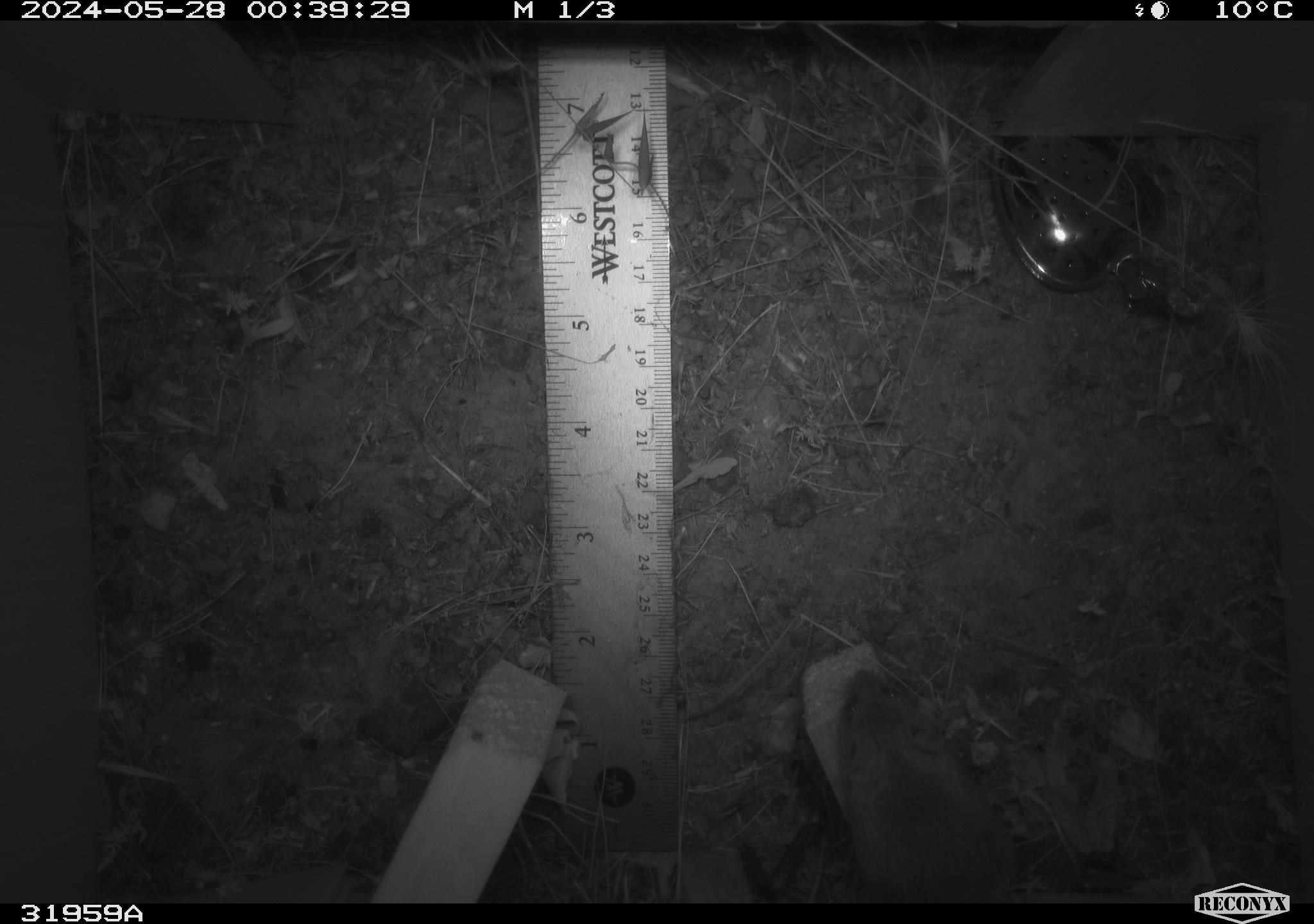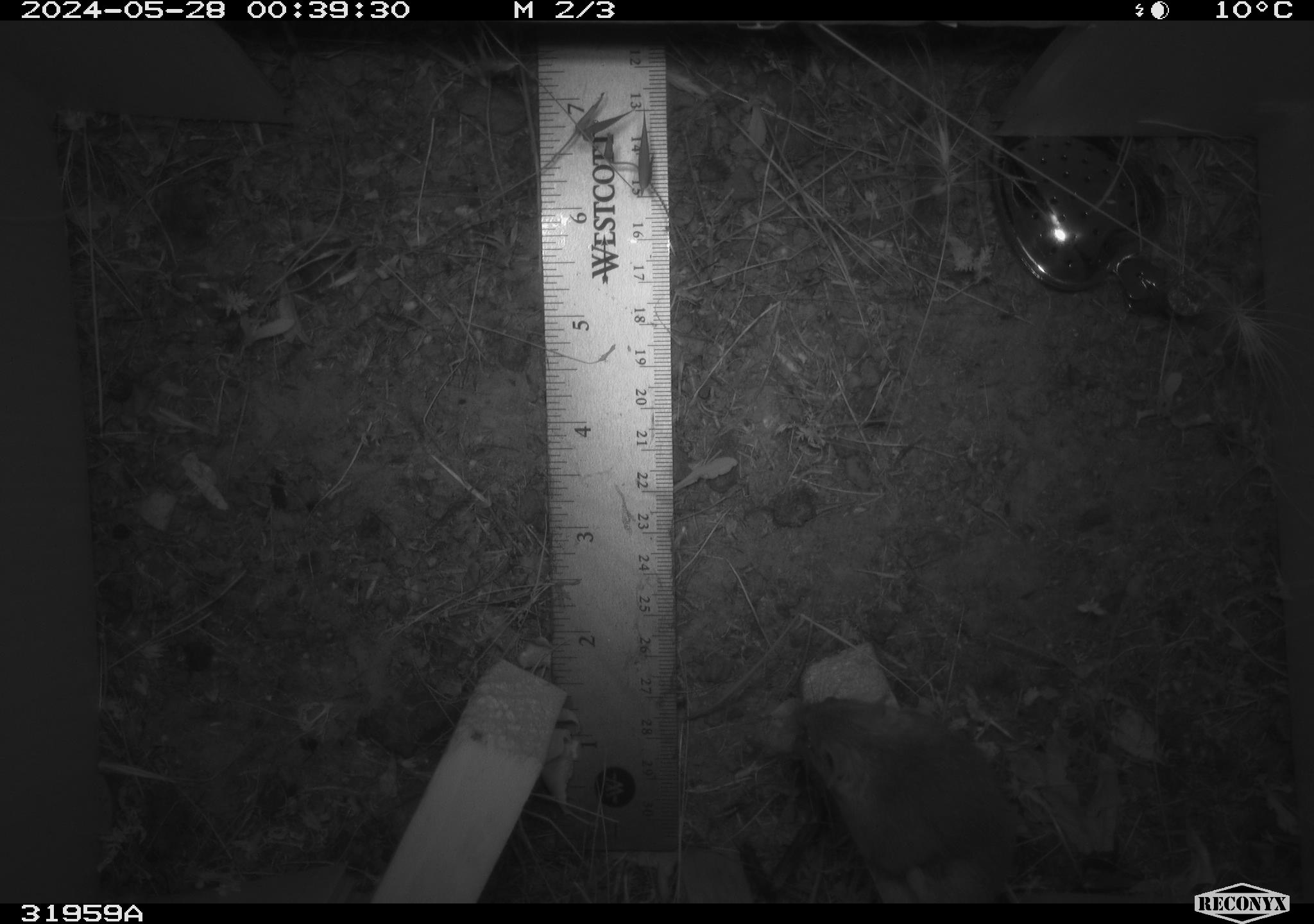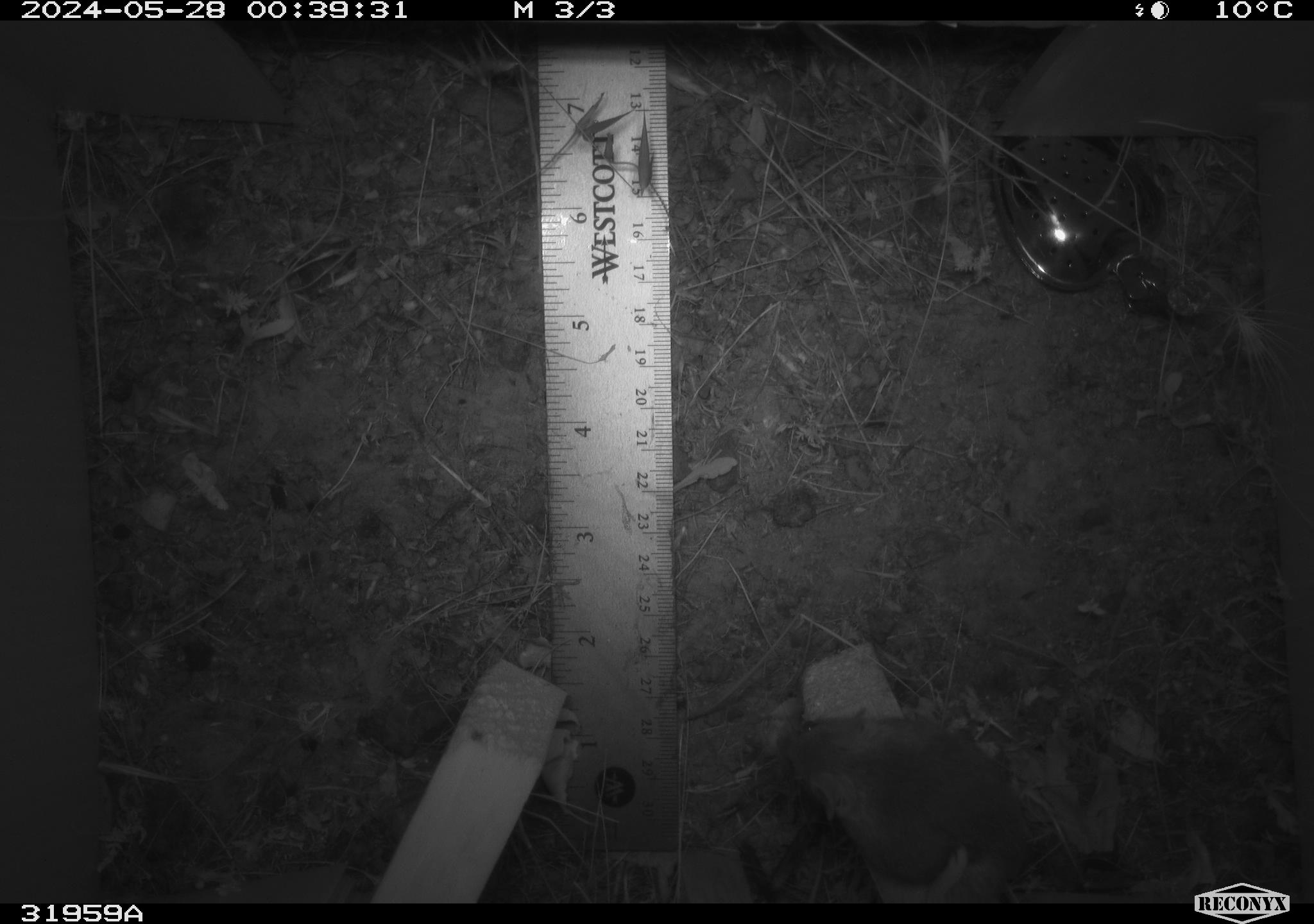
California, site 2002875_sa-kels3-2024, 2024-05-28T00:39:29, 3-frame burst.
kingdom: Animalia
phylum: Chordata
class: Mammalia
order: Rodentia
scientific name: Rodentia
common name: rodent